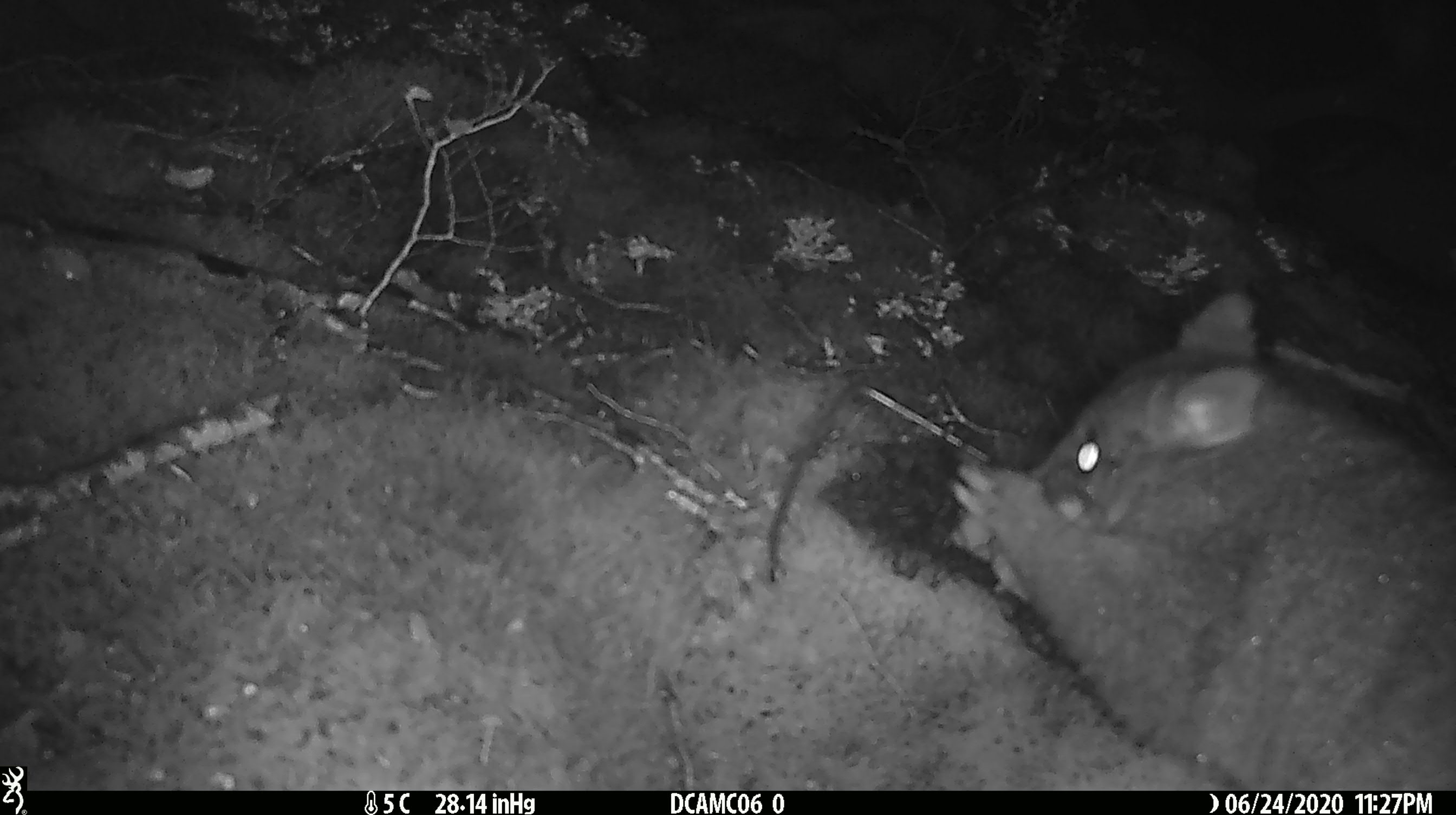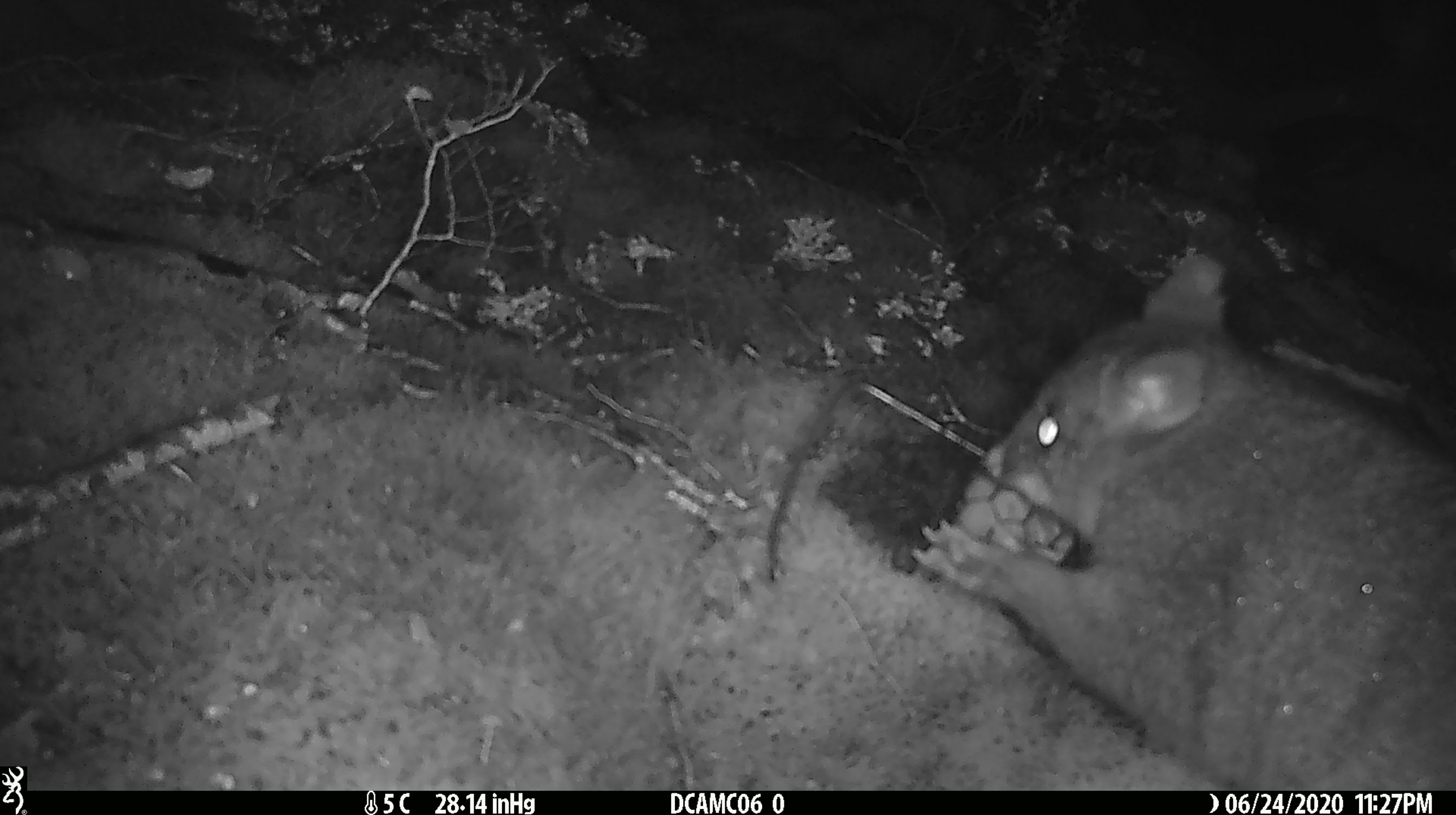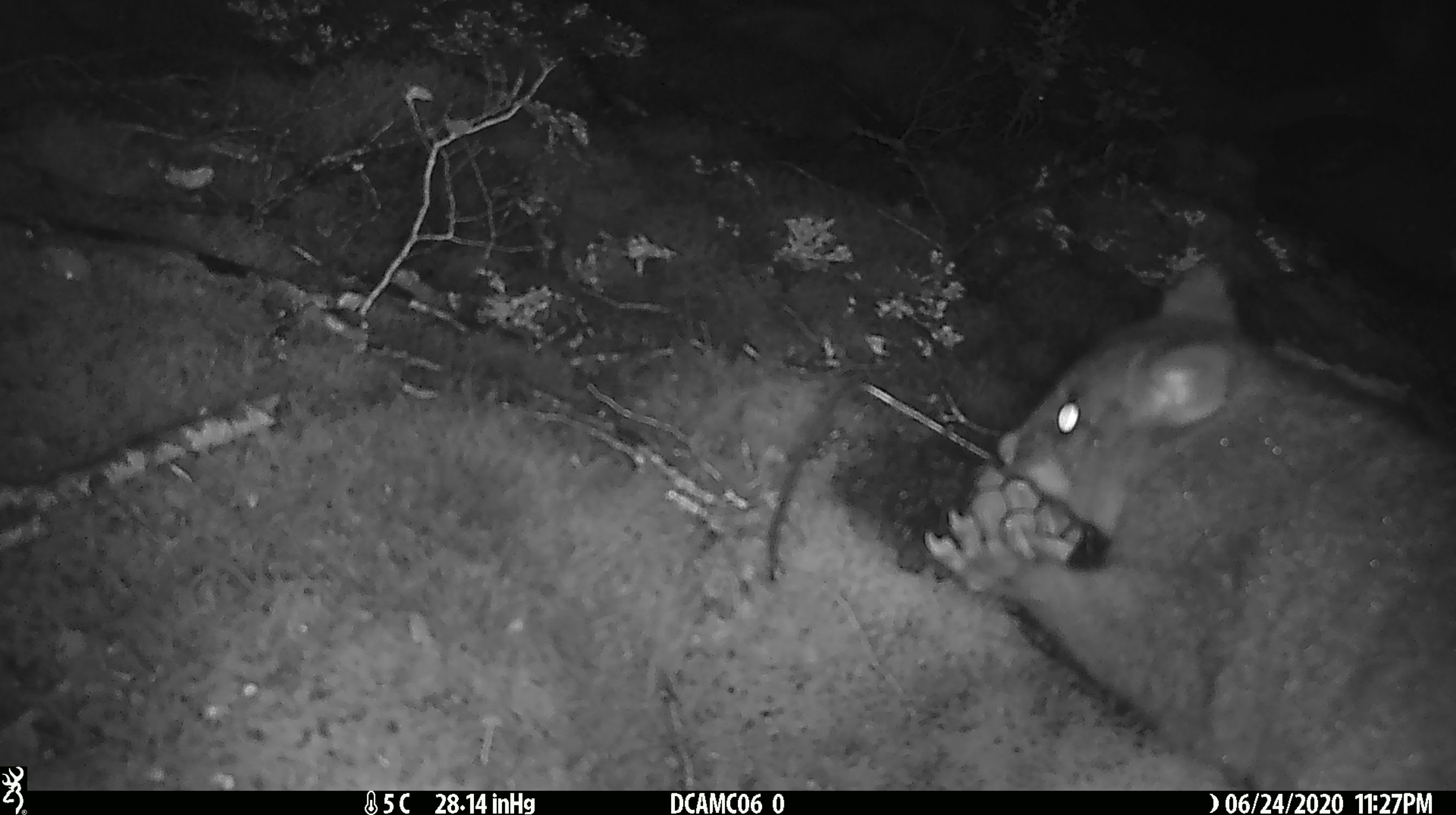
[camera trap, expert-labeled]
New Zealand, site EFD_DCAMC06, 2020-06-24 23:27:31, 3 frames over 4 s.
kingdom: Animalia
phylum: Chordata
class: Mammalia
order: Diprotodontia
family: Phalangeridae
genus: Trichosurus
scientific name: Trichosurus vulpecula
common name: common brushtail possum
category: possum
Possum (common brushtail possum) (Trichosurus vulpecula).